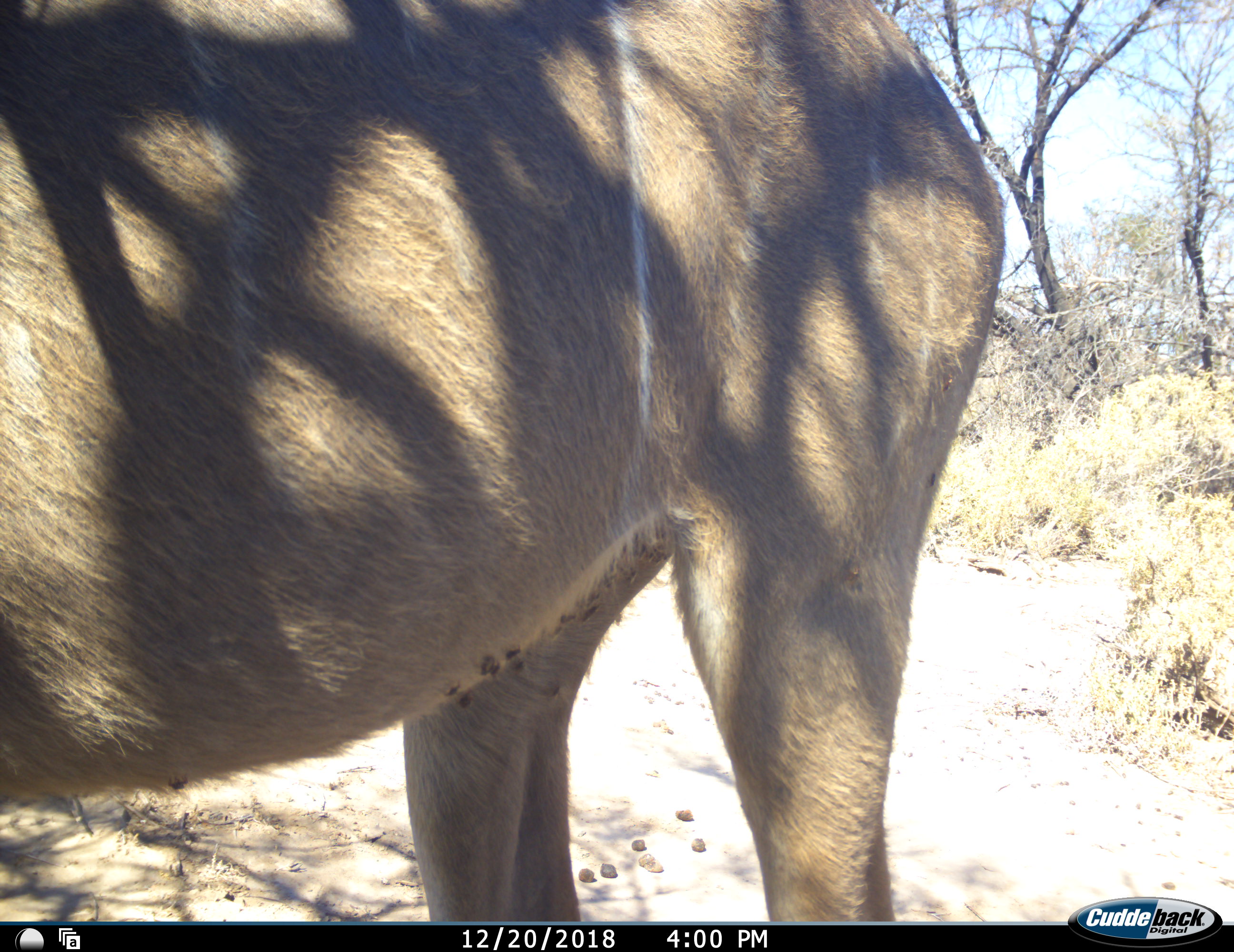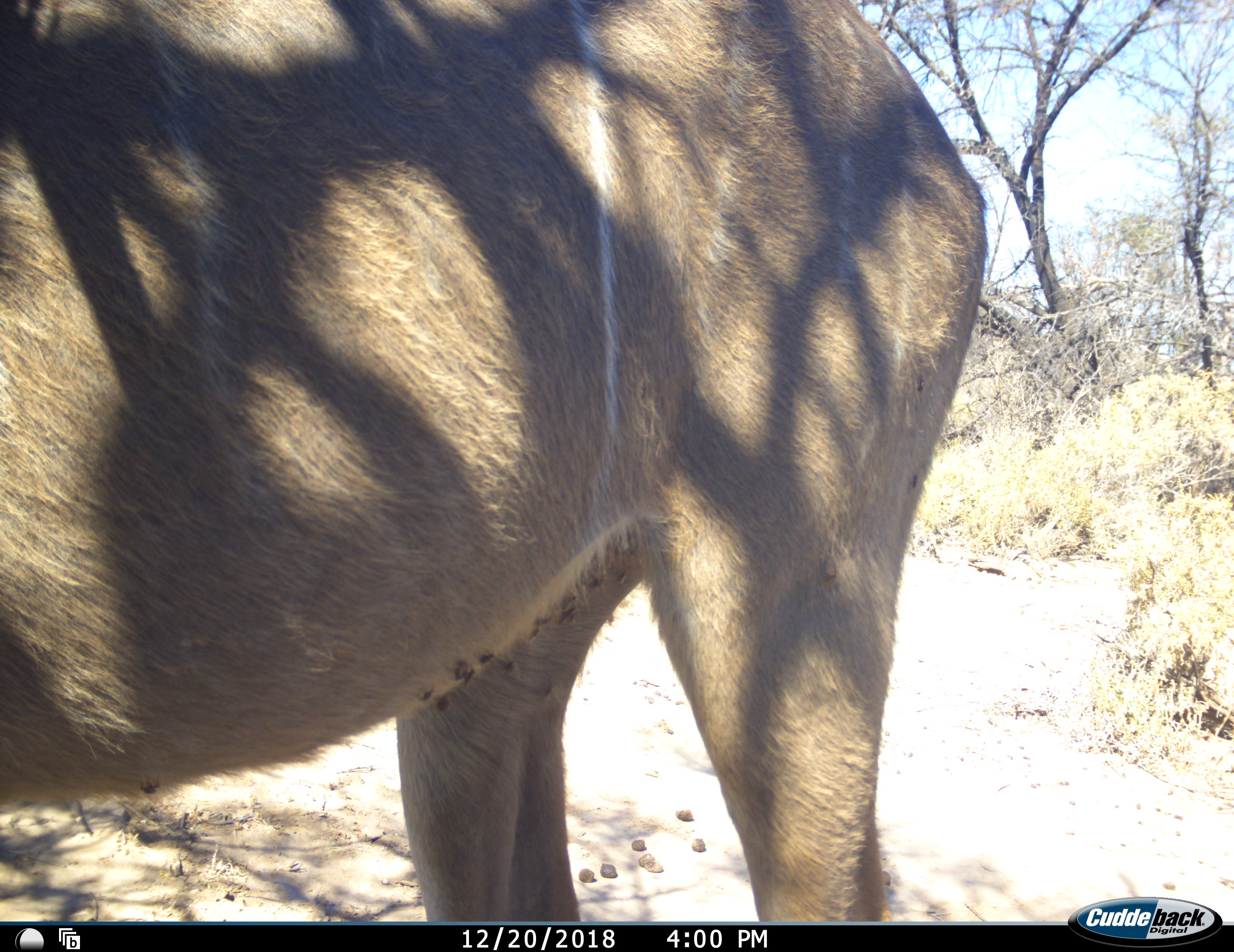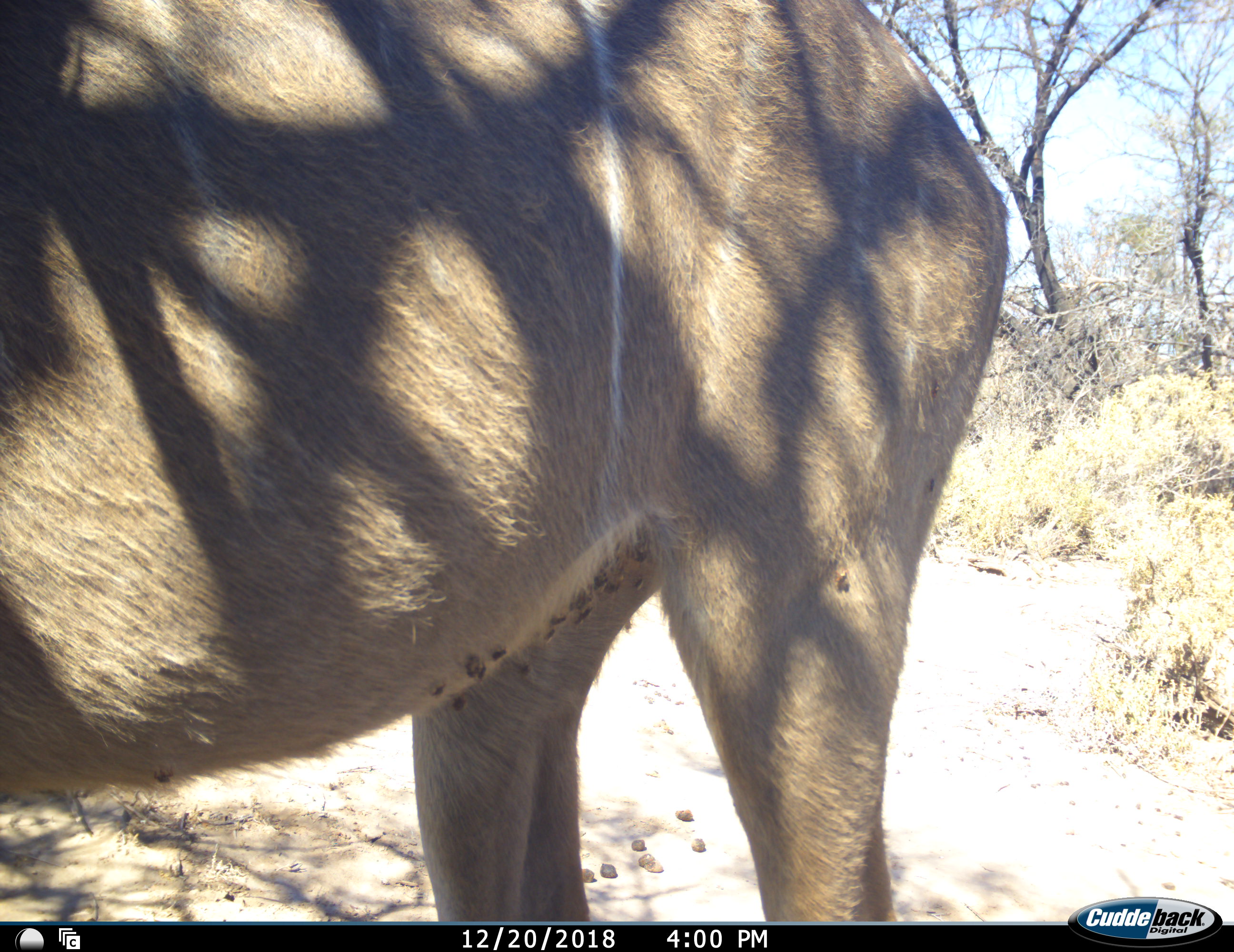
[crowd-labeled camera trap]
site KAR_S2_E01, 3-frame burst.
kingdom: Animalia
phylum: Chordata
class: Mammalia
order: Artiodactyla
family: Bovidae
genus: Tragelaphus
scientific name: Tragelaphus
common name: kudu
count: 1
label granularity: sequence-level